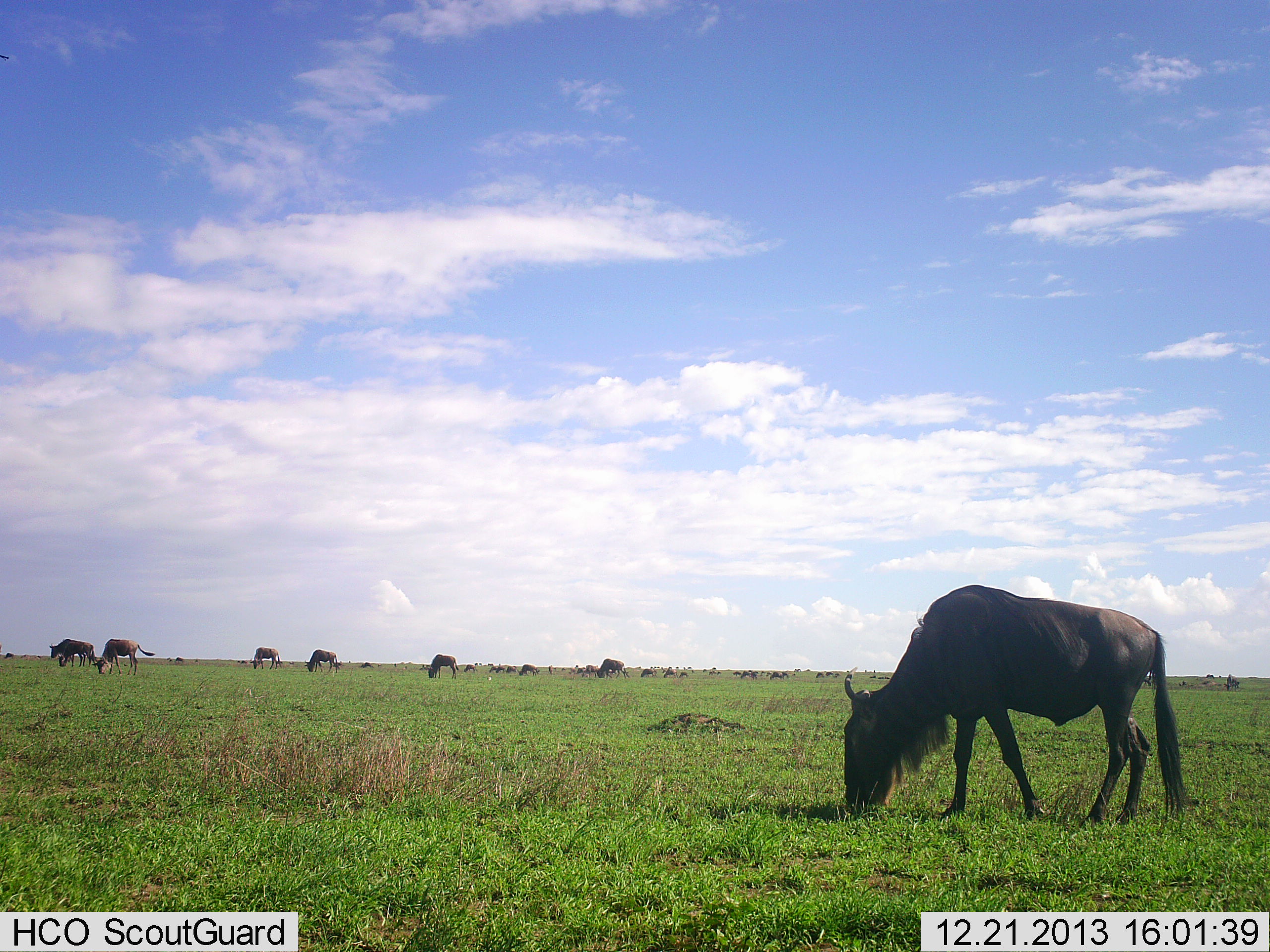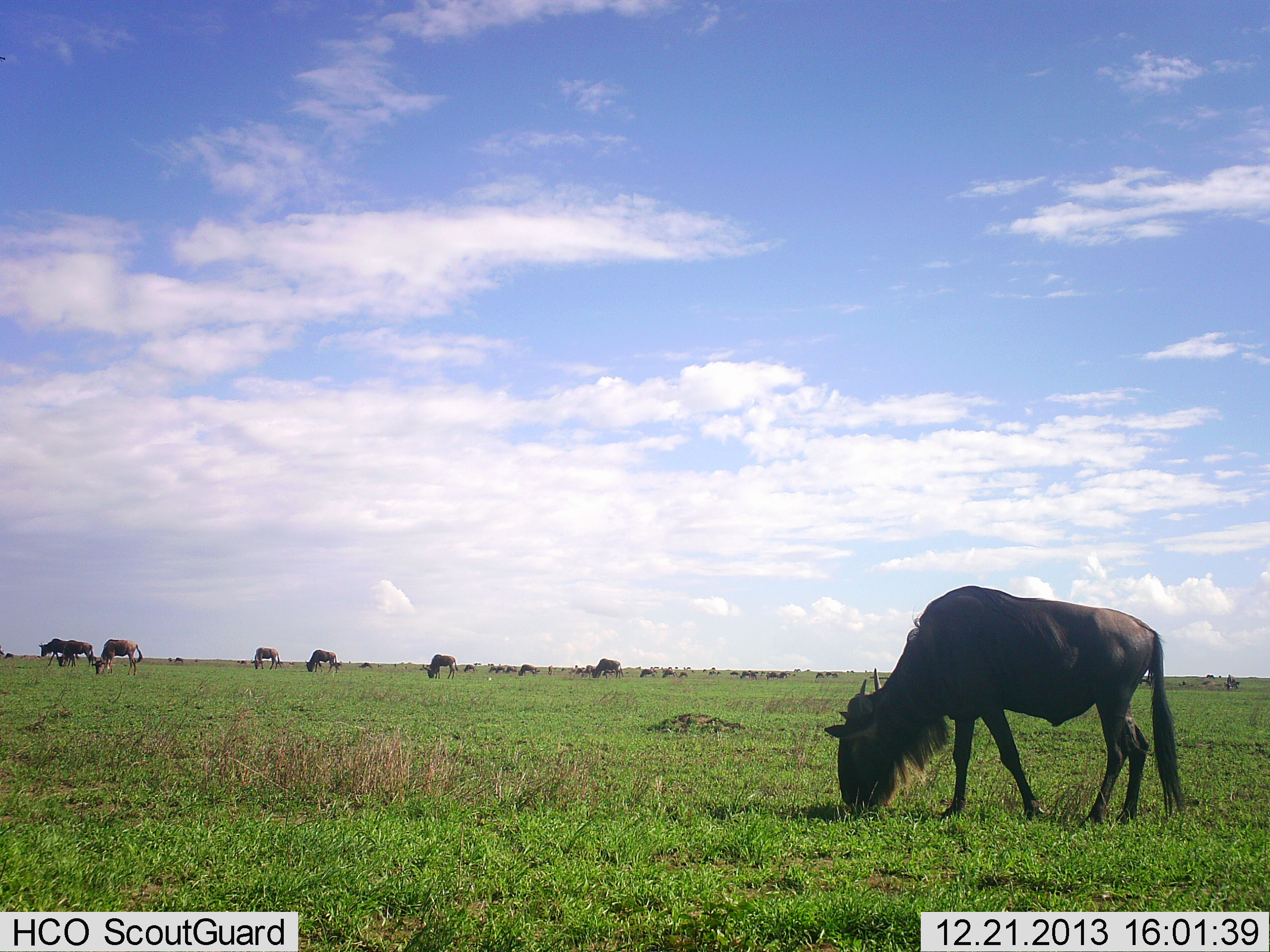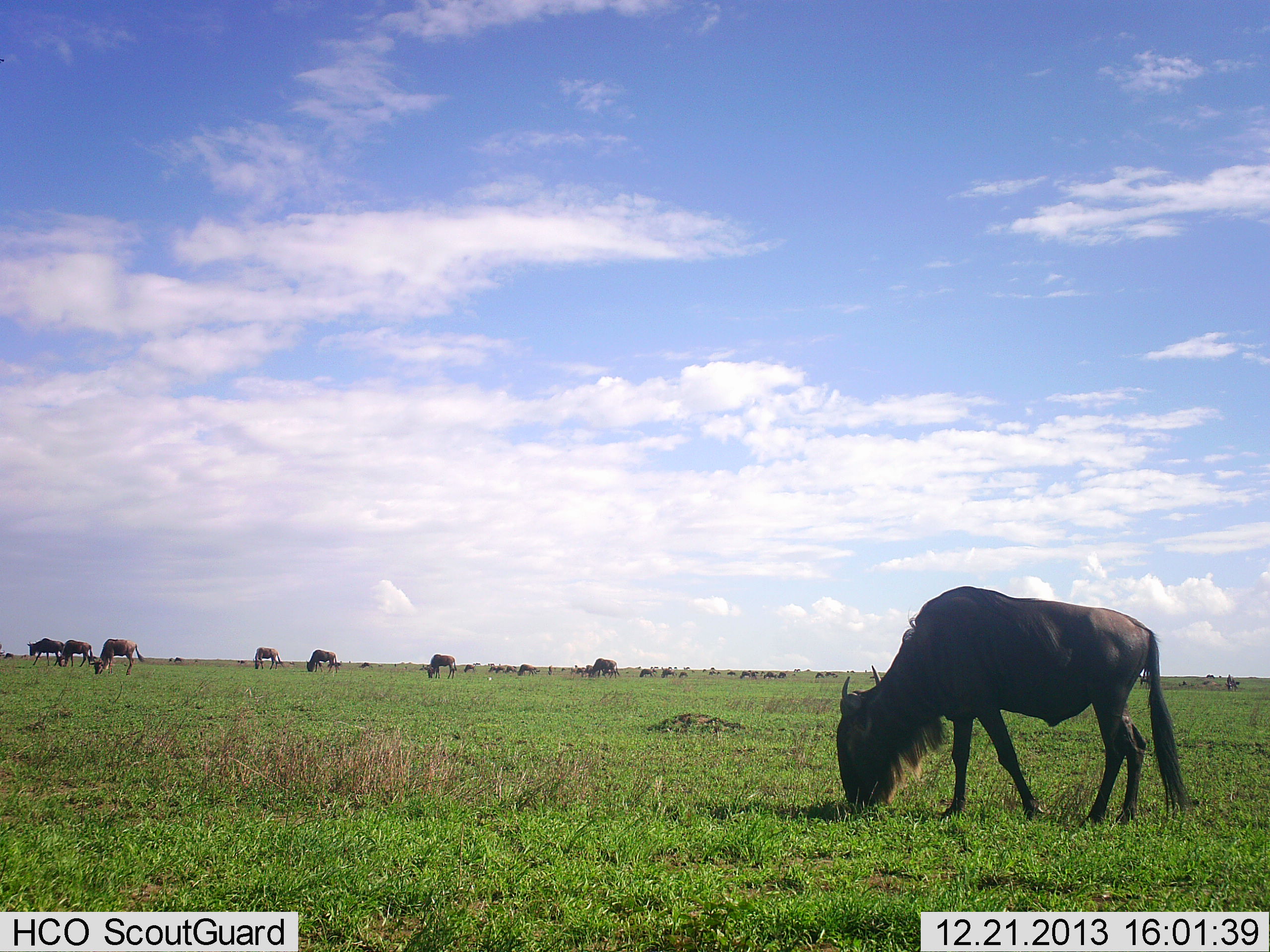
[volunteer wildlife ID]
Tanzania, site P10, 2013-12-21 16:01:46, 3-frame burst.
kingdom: Animalia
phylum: Chordata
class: Mammalia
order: Artiodactyla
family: Bovidae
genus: Connochaetes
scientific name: Connochaetes taurinus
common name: blue wildebeest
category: wildebeest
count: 11-50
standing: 60%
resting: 0%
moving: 60%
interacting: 0%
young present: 10%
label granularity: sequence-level